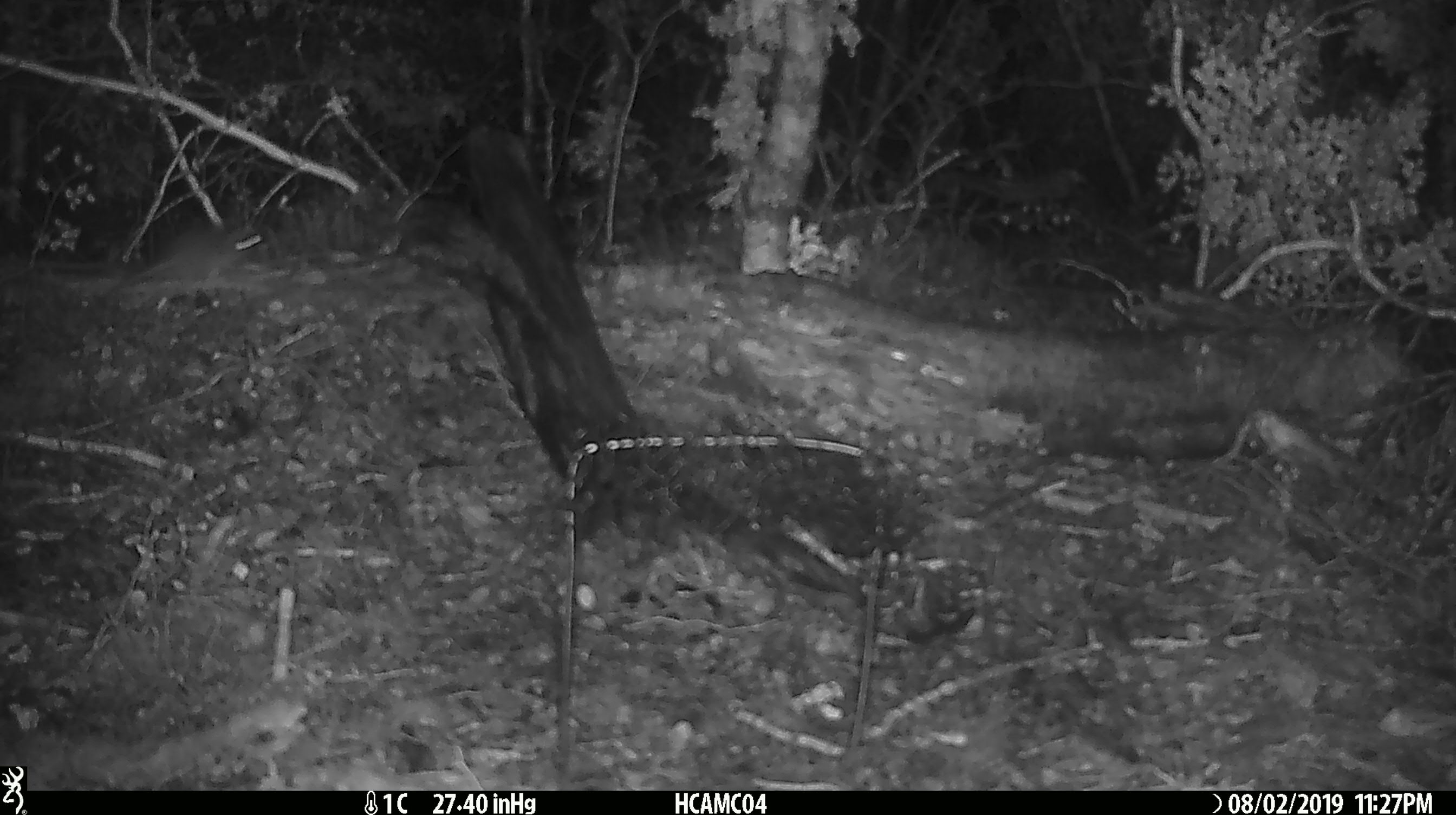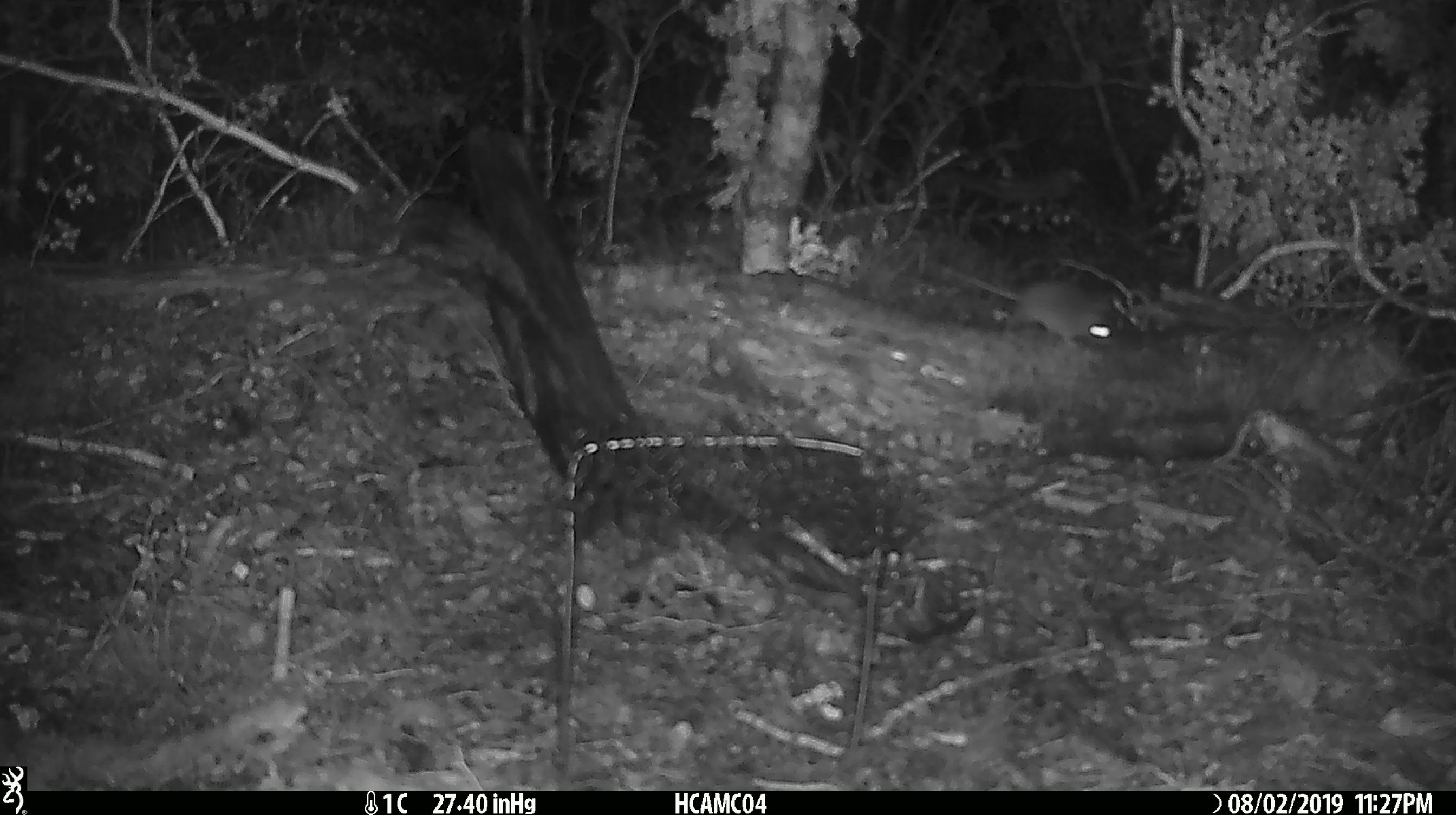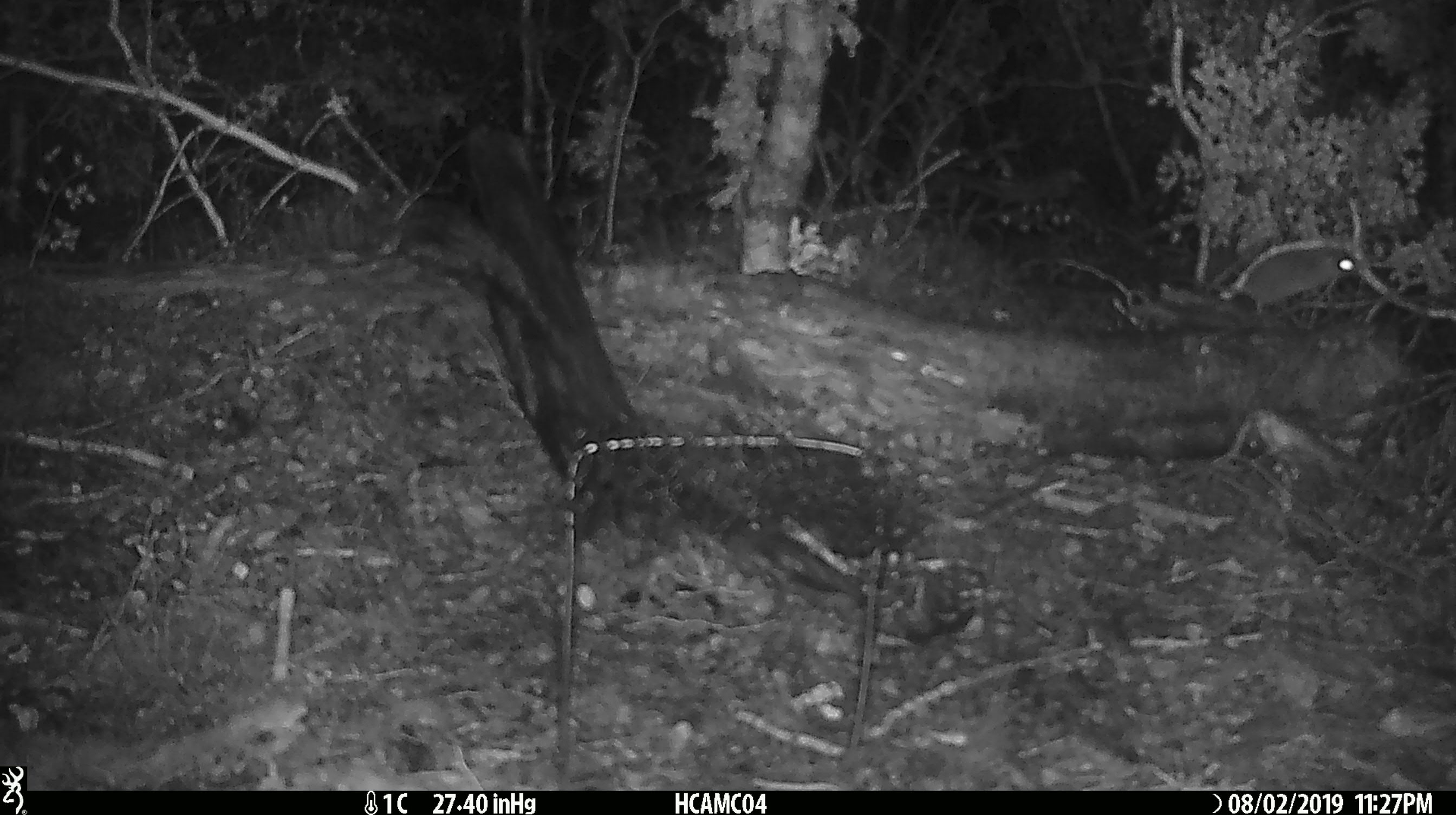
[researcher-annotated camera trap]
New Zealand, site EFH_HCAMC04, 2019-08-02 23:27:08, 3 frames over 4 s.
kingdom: Animalia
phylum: Chordata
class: Mammalia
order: Rodentia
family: Muridae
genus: Mus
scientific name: Mus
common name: mouse